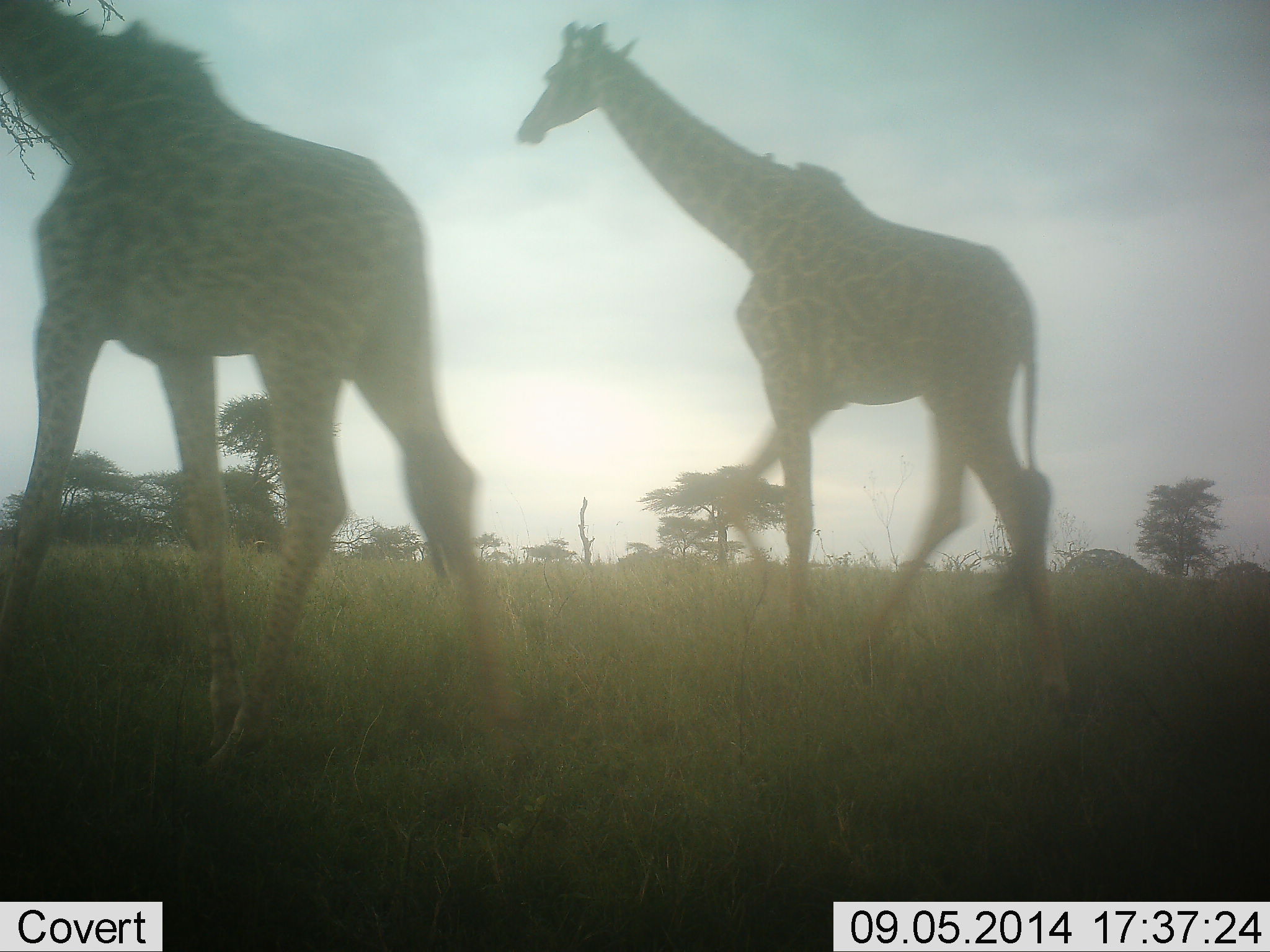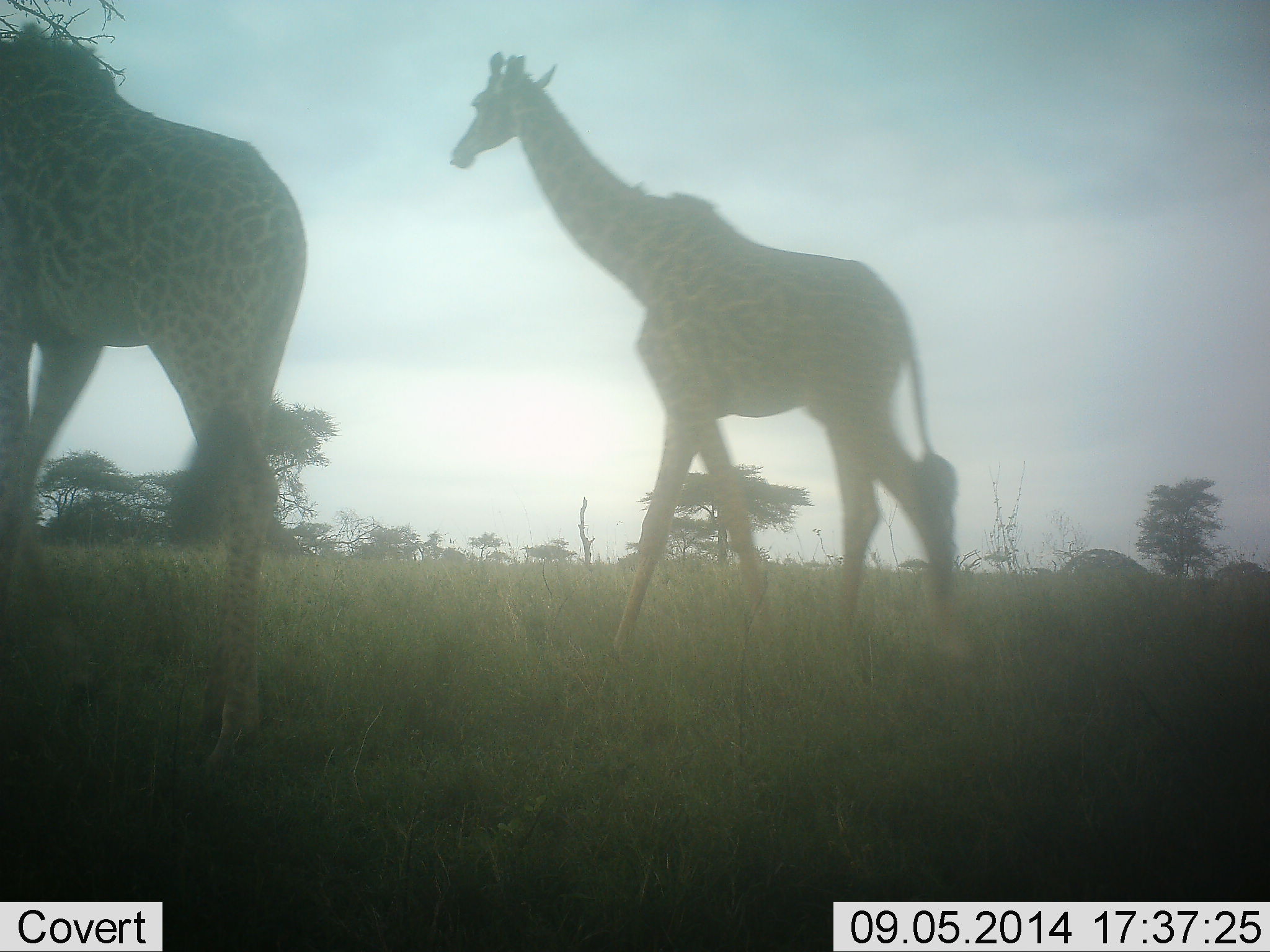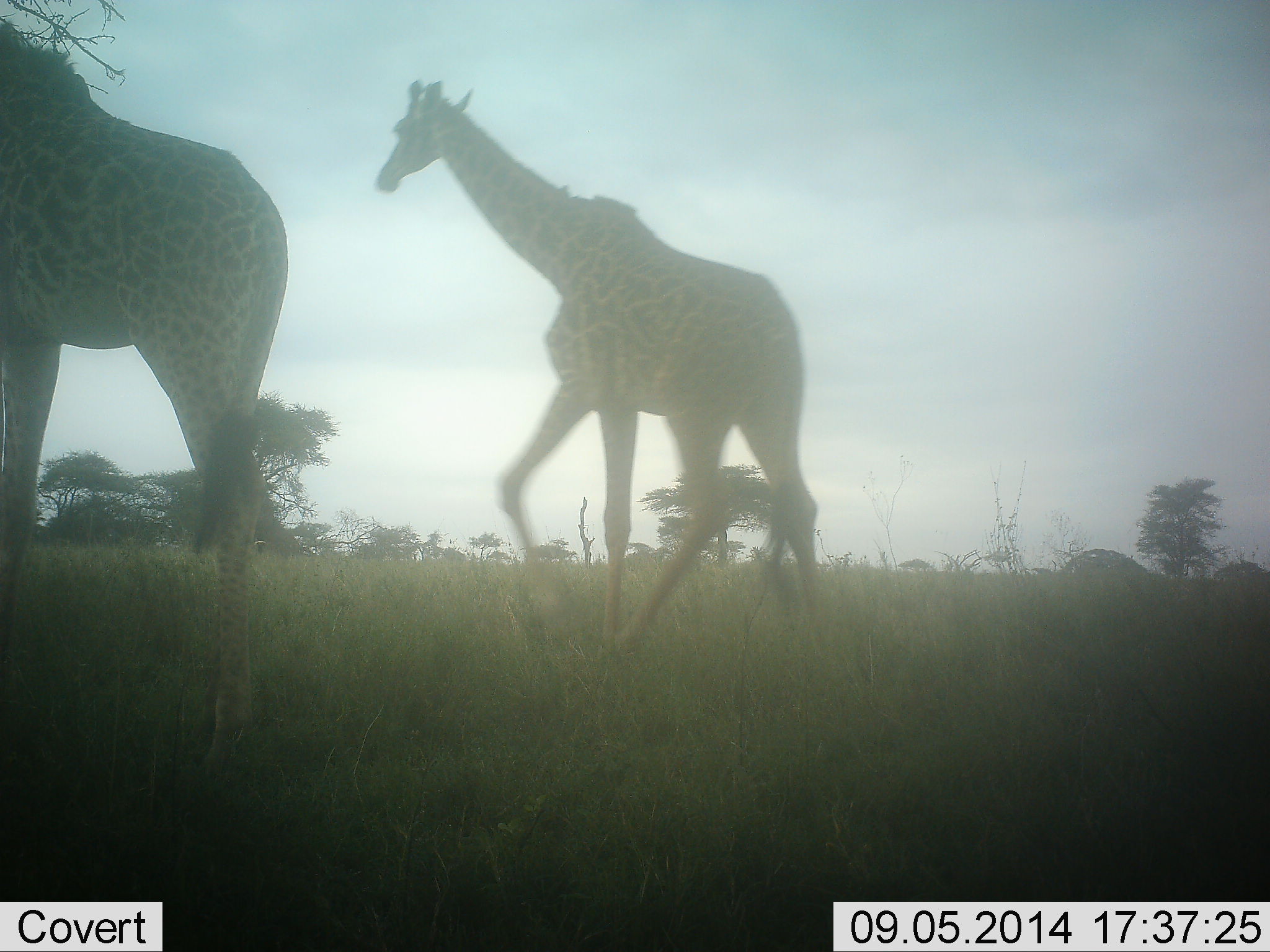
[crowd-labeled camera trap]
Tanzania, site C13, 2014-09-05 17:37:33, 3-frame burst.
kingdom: Animalia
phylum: Chordata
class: Mammalia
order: Artiodactyla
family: Giraffidae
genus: Giraffa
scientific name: Giraffa camelopardalis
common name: giraffe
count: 2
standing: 10%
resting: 0%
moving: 100%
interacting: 0%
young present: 0%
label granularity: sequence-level